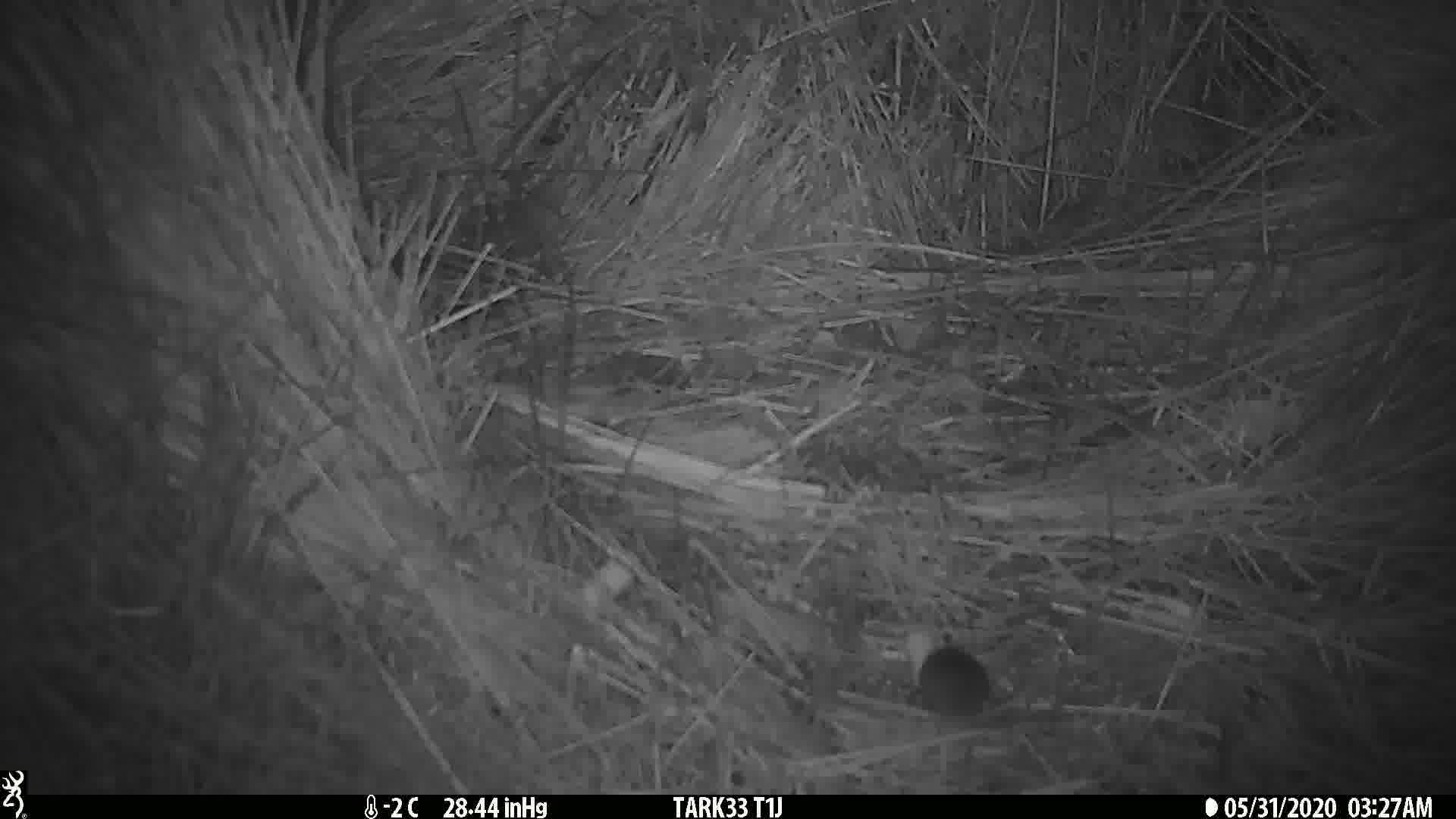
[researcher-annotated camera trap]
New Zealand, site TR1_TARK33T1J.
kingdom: Animalia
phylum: Chordata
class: Mammalia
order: Rodentia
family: Muridae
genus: Mus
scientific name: Mus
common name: mouse